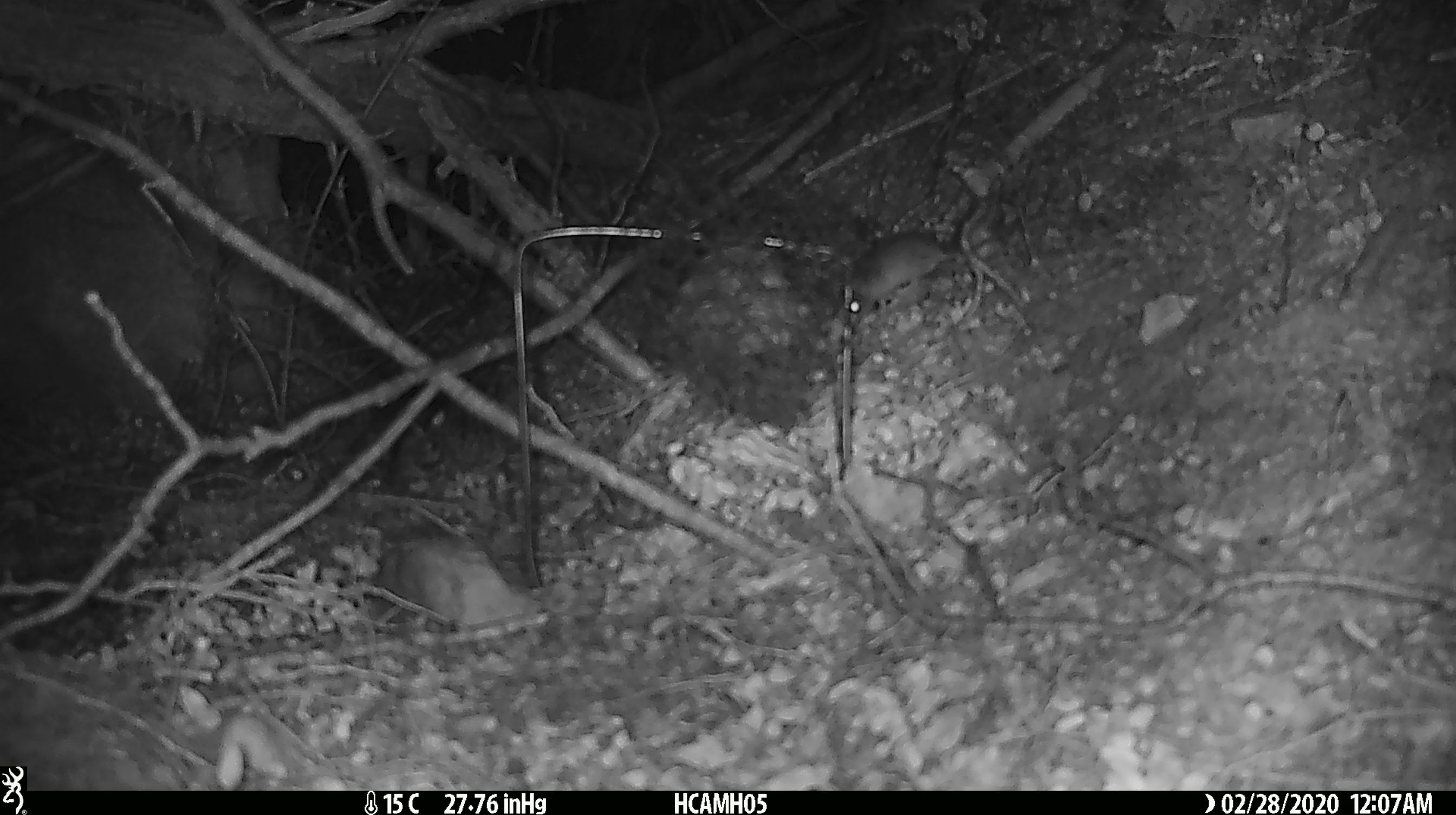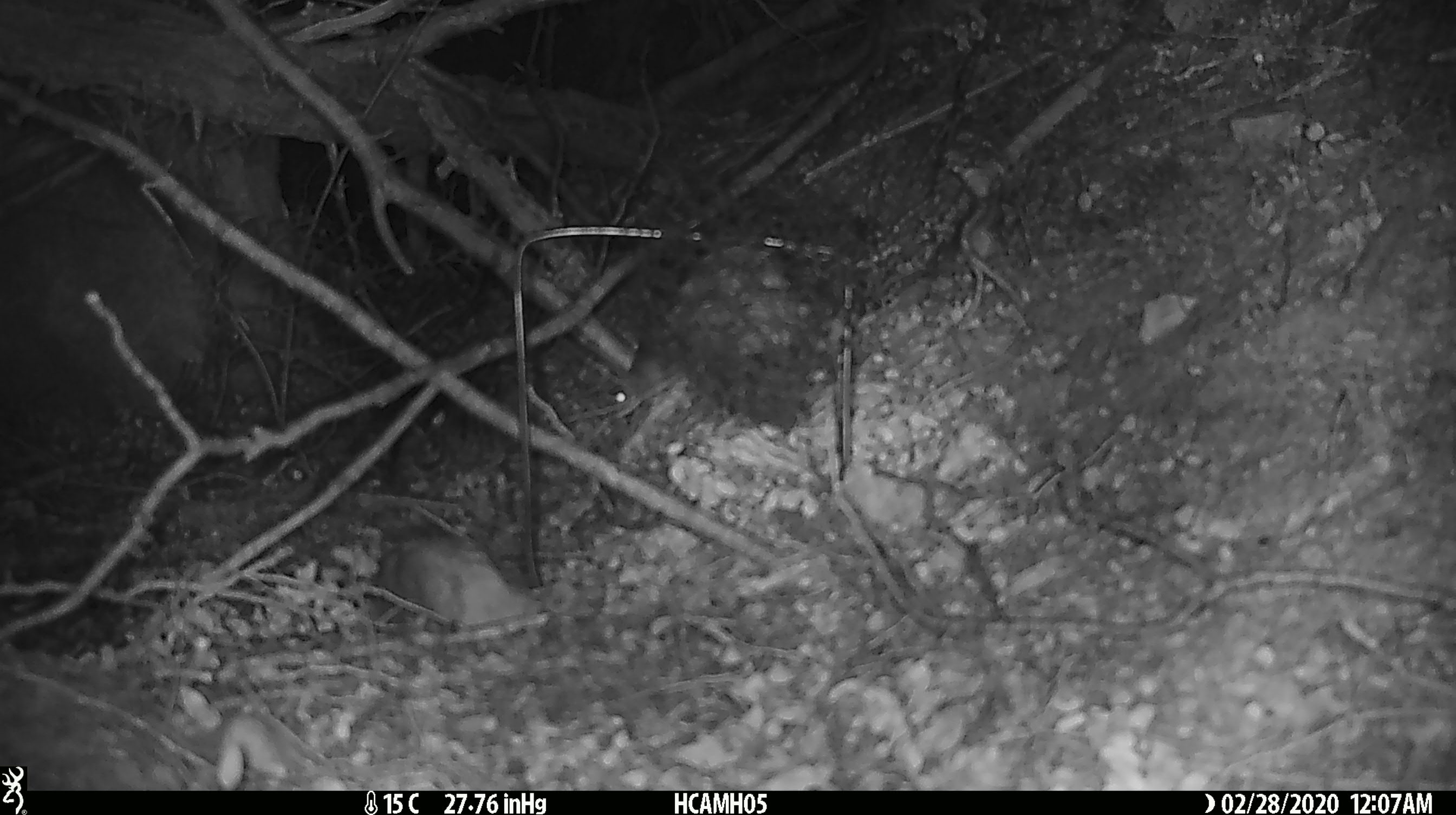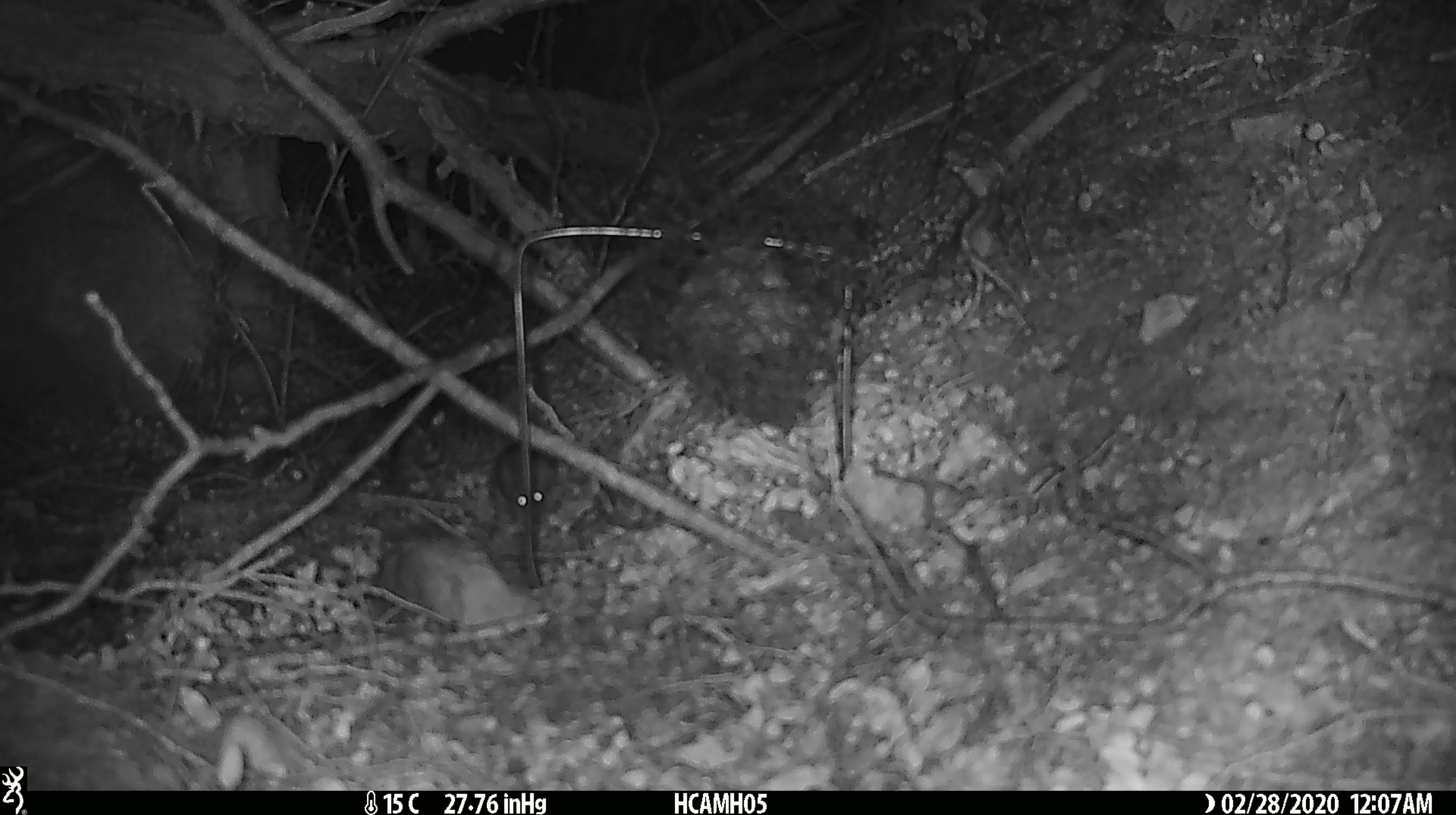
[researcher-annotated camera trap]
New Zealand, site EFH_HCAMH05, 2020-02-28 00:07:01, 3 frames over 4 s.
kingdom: Animalia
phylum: Chordata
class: Mammalia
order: Rodentia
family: Muridae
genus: Mus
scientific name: Mus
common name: mouse